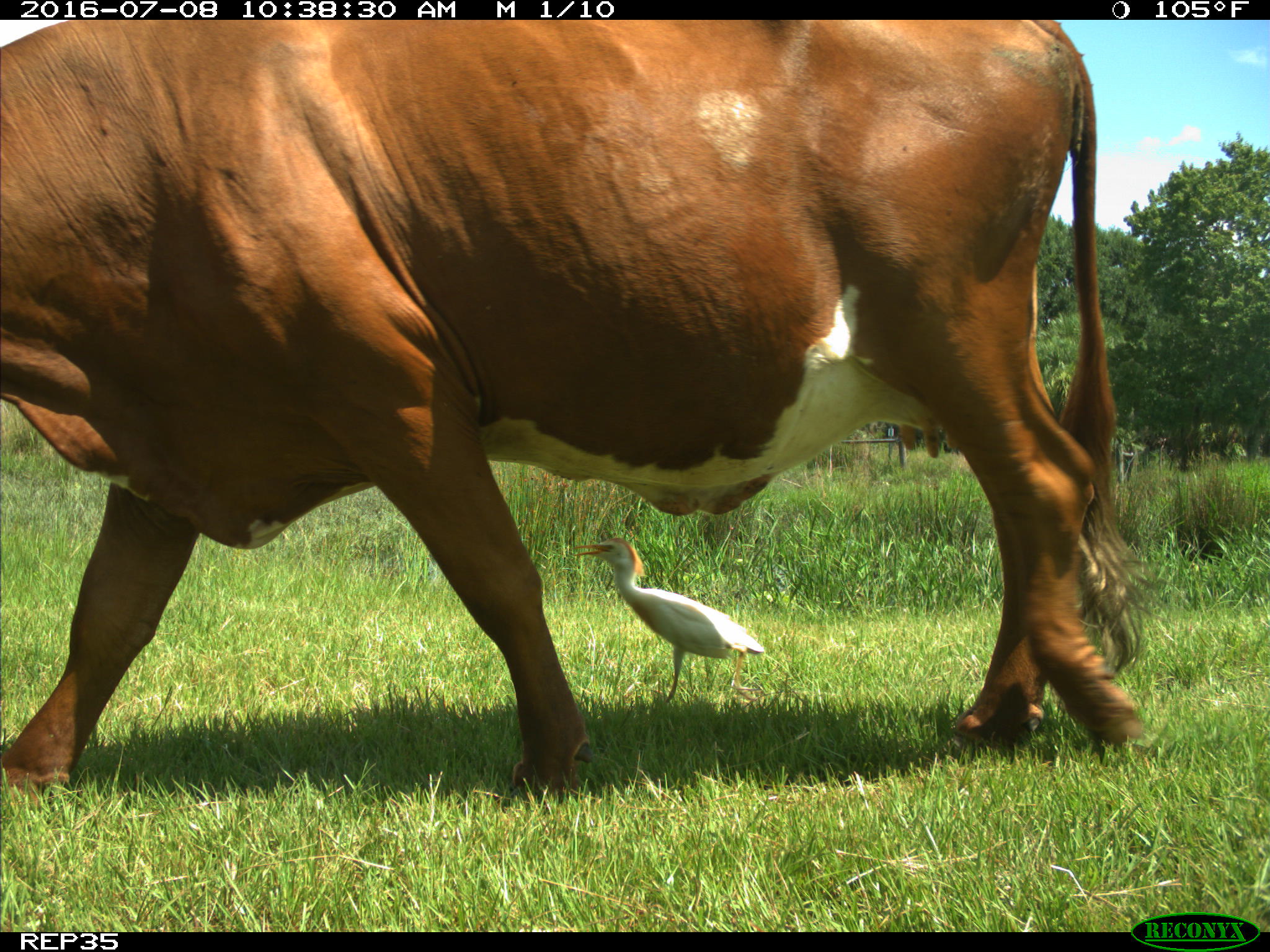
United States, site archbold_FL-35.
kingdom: Animalia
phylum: Chordata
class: Mammalia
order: Artiodactyla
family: Bovidae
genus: Bos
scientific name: Bos taurus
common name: domestic cow